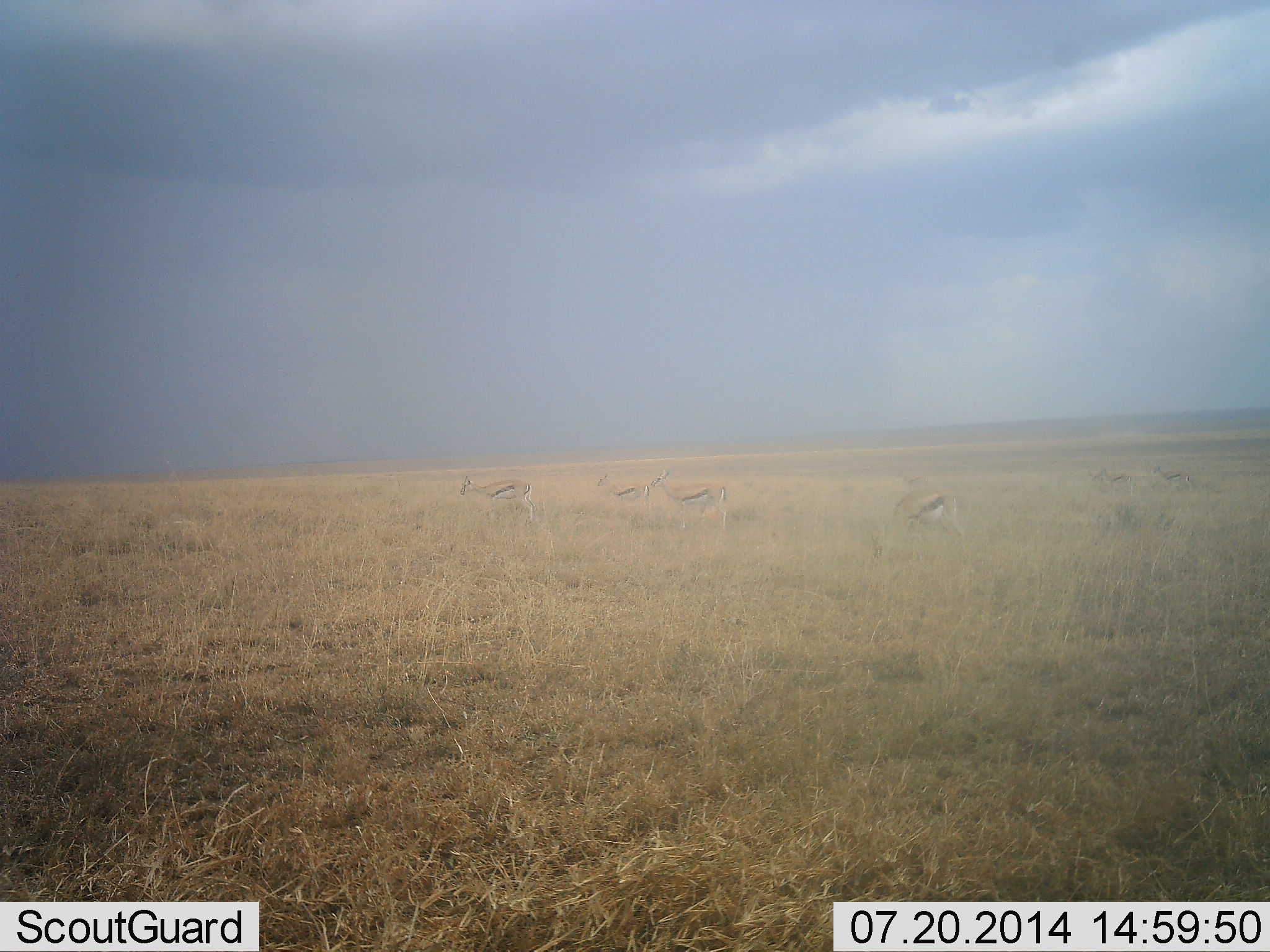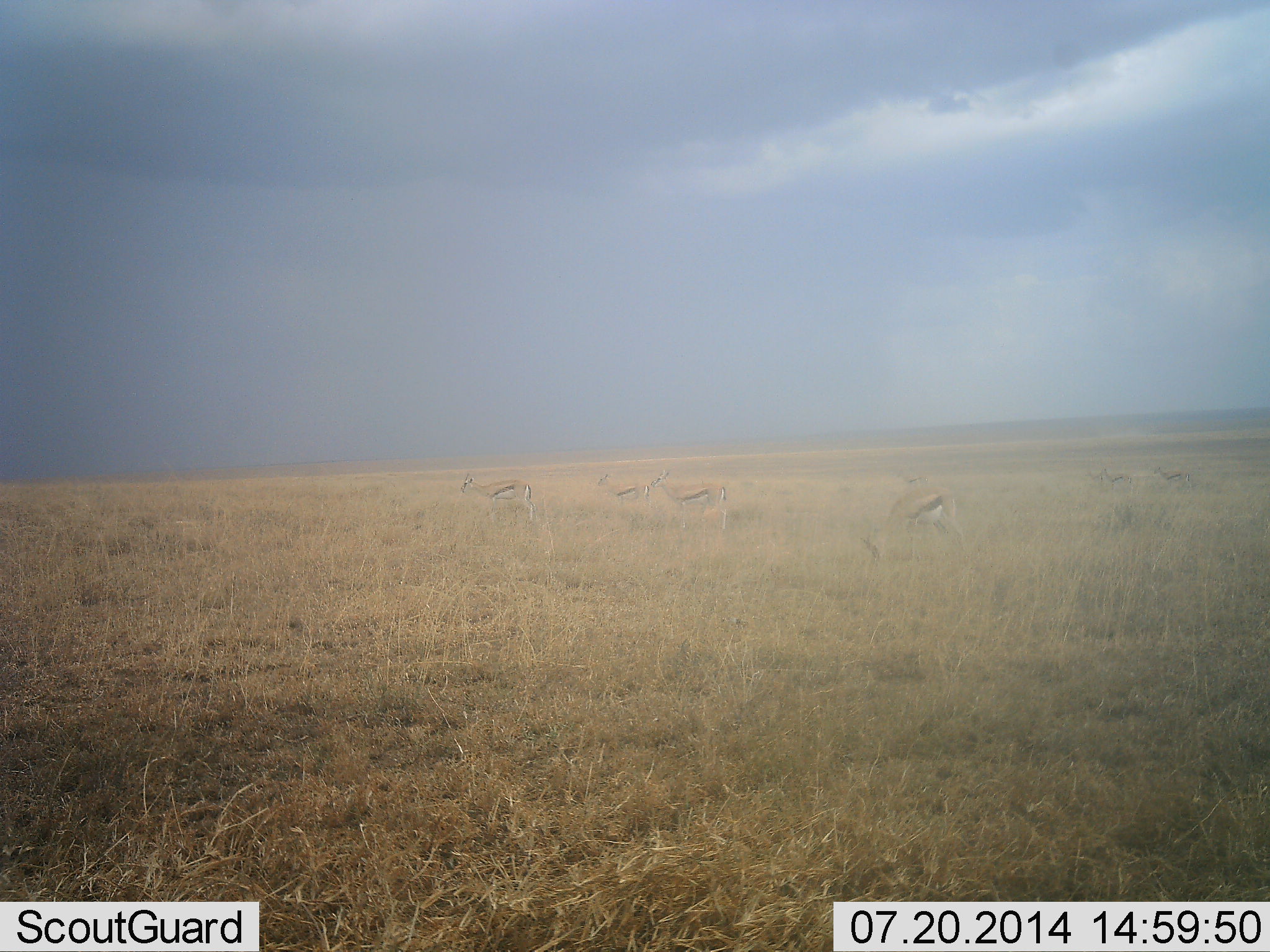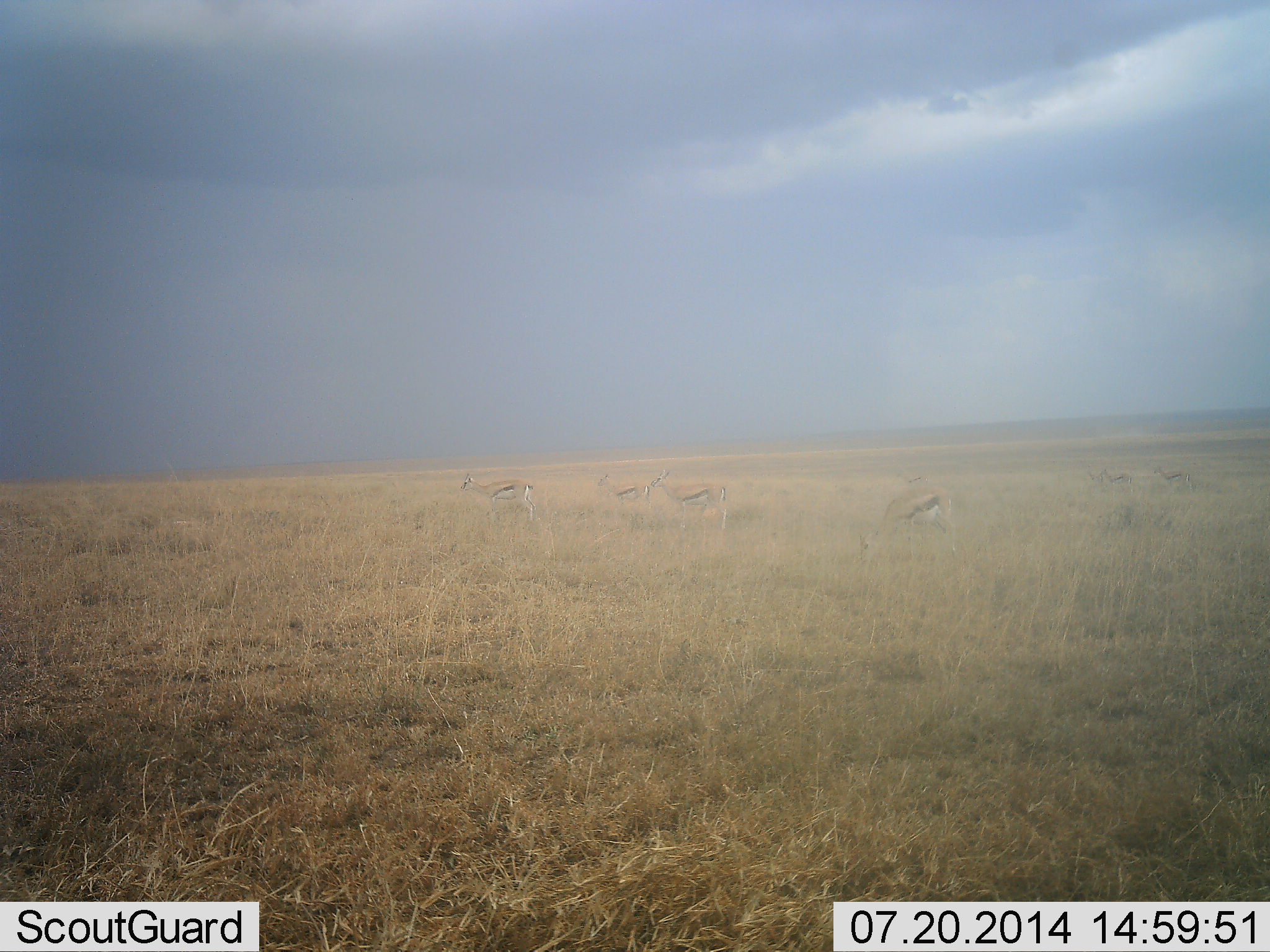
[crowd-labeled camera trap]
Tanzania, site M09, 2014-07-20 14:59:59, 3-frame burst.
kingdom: Animalia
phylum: Chordata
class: Mammalia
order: Artiodactyla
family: Bovidae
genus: Eudorcas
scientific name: Eudorcas thomsonii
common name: thomson's gazelle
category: gazellethomsons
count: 6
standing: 80%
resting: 0%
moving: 20%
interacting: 0%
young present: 0%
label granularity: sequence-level